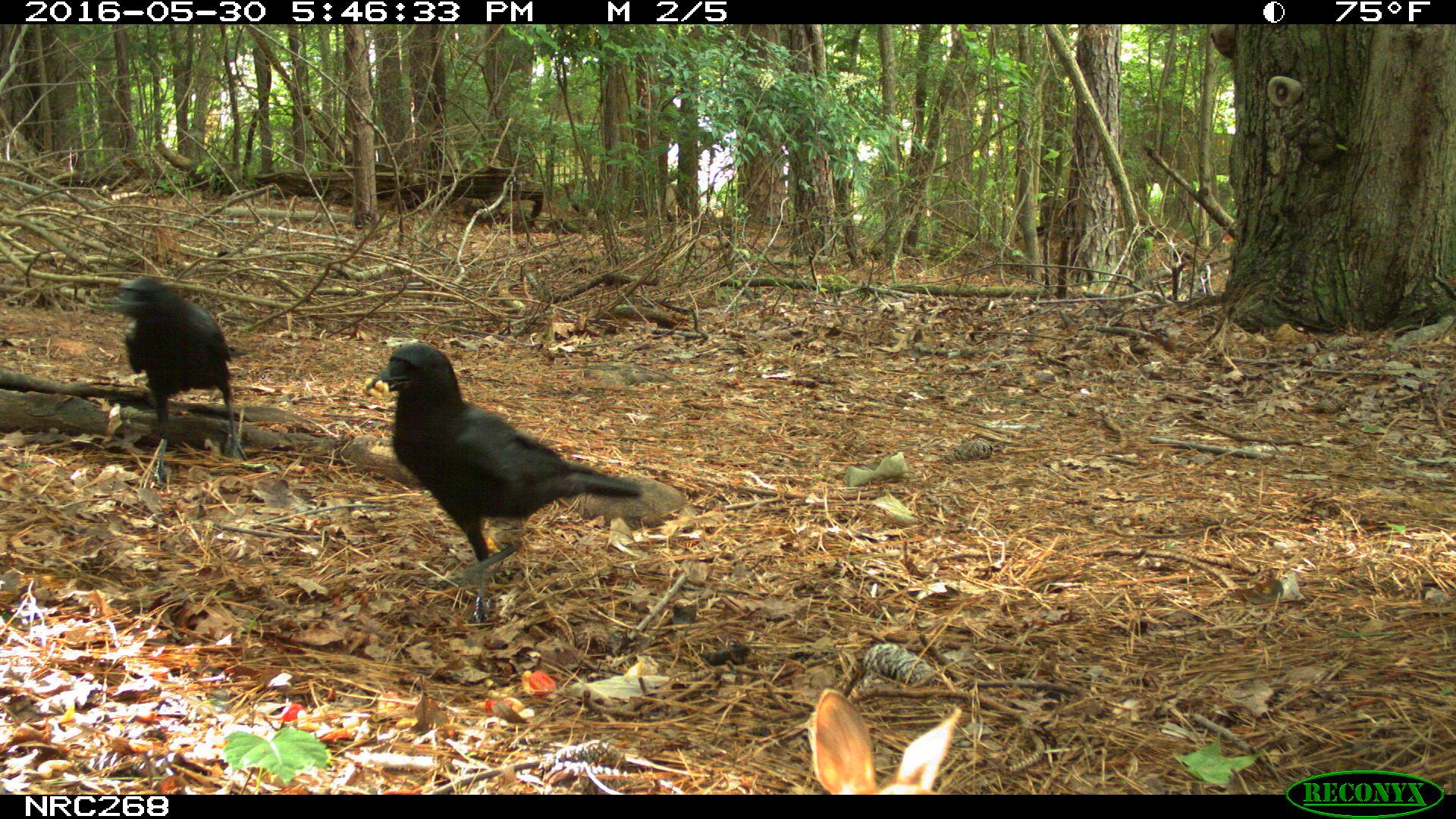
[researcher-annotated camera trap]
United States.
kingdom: Animalia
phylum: Chordata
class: Aves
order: Passeriformes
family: Corvidae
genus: Corvus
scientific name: Corvus brachyrhynchos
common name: american crow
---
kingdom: Animalia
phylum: Chordata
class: Mammalia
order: Lagomorpha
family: Leporidae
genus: Sylvilagus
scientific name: Sylvilagus floridanus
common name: eastern cottontail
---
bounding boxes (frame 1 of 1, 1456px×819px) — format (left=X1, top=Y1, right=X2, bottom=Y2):
American Crow: (left=370, top=337, right=648, bottom=589); (left=116, top=274, right=244, bottom=441)
Eastern Cottontail: (left=796, top=680, right=968, bottom=800)